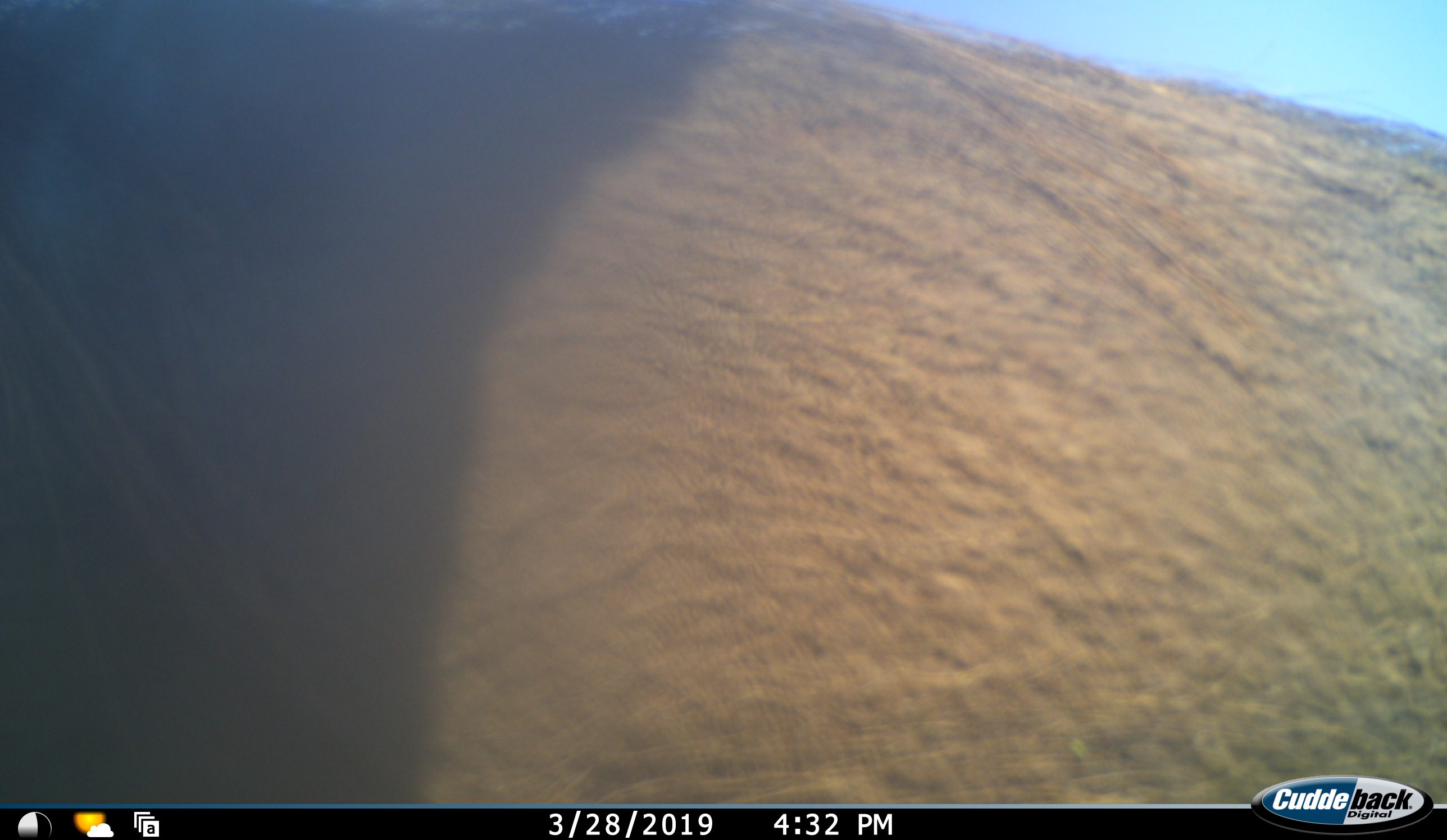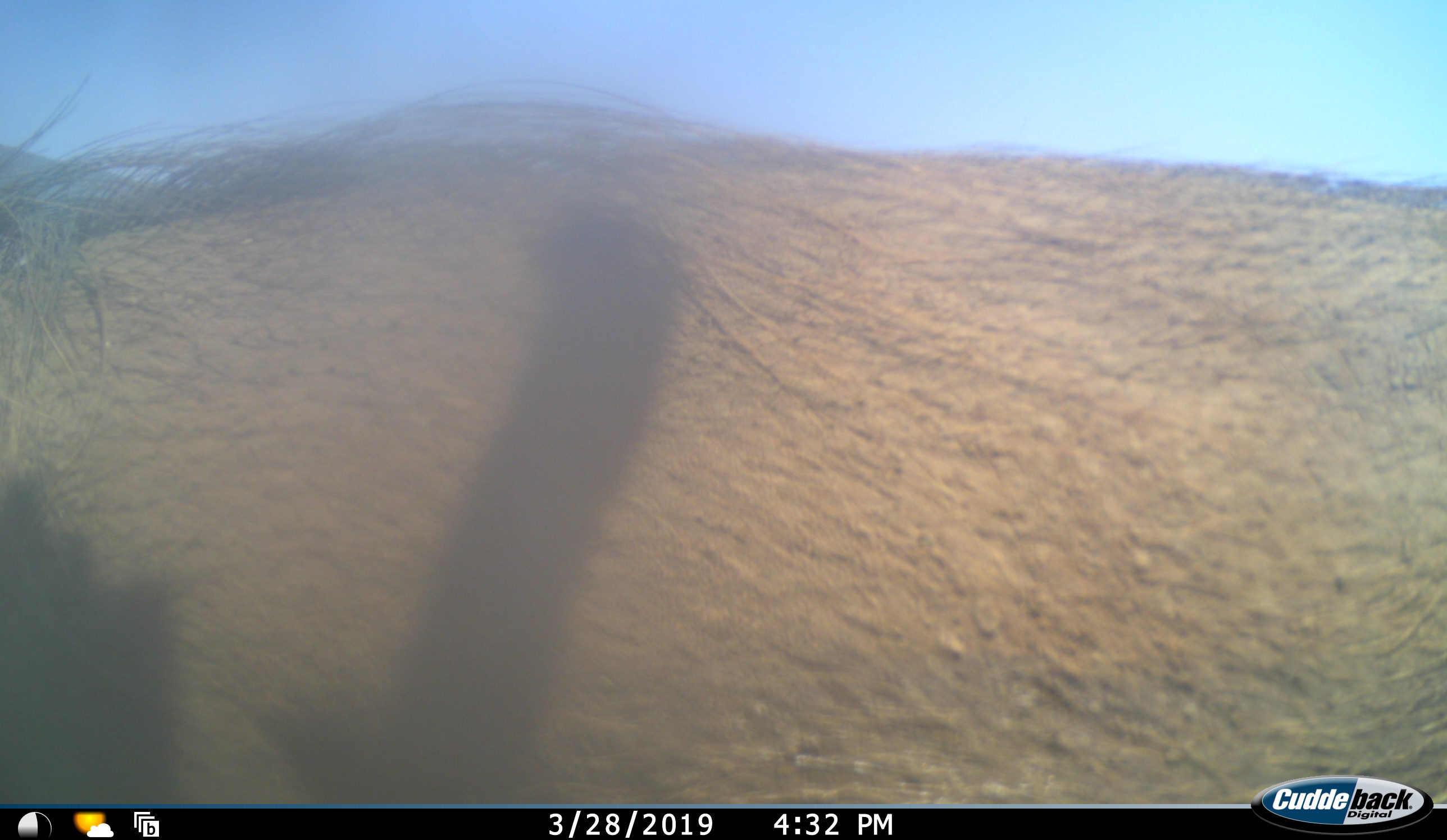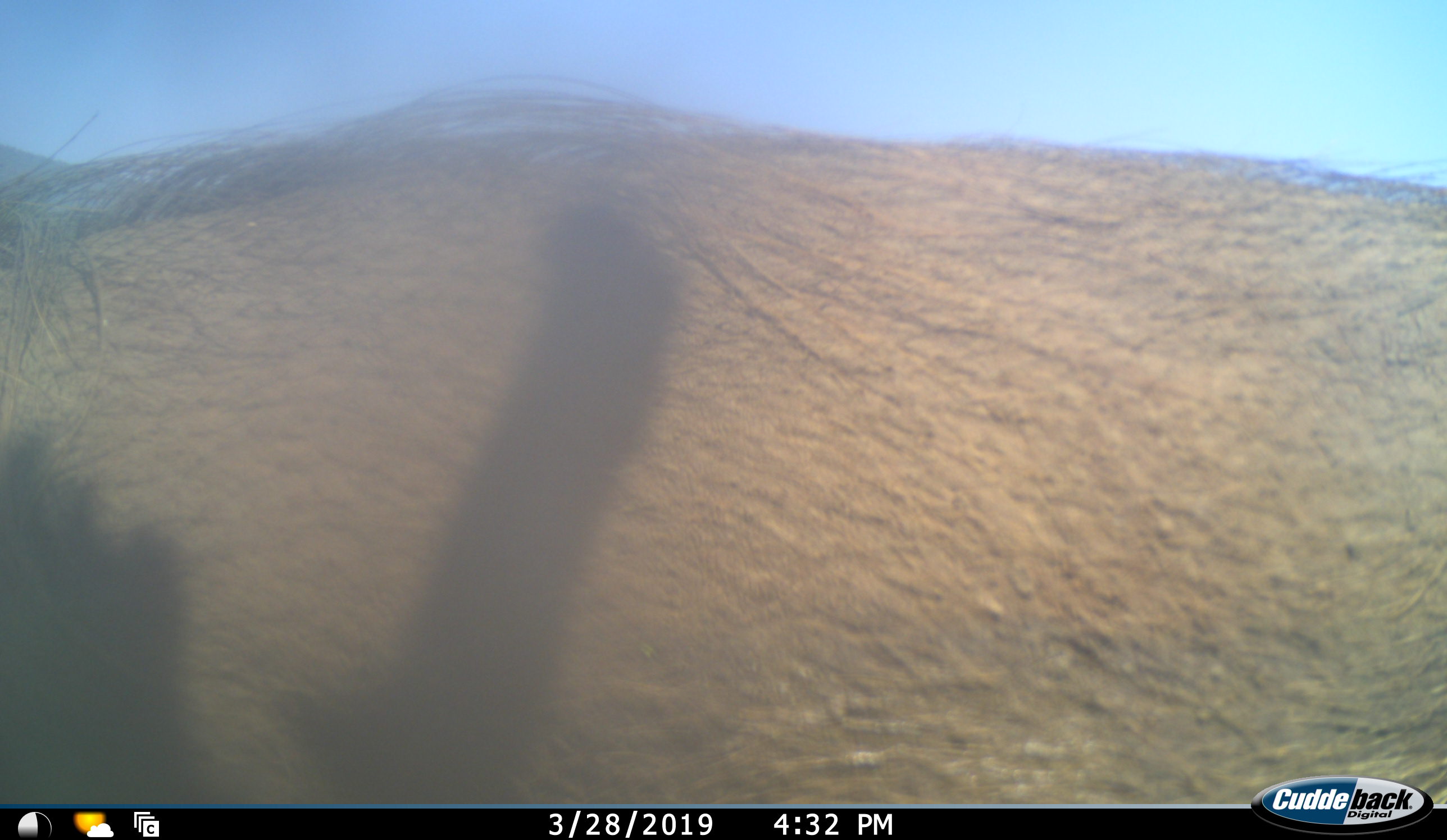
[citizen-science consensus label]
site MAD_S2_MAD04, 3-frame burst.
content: unidentified animal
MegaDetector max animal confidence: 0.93